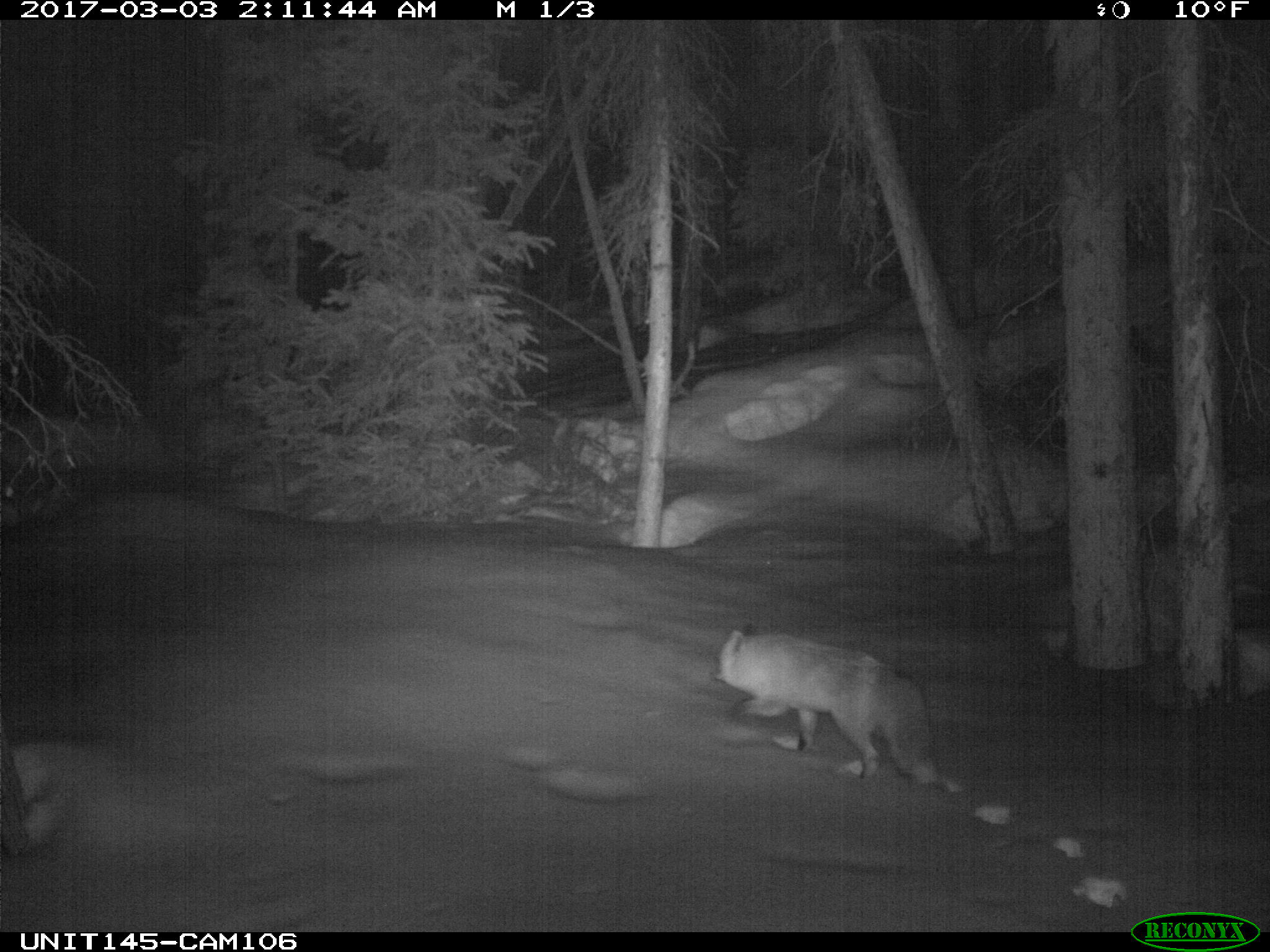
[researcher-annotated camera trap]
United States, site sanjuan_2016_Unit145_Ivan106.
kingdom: Animalia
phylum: Chordata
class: Mammalia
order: Carnivora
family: Canidae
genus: Vulpes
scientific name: Vulpes vulpes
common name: red fox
Vulpes vulpes (red fox).